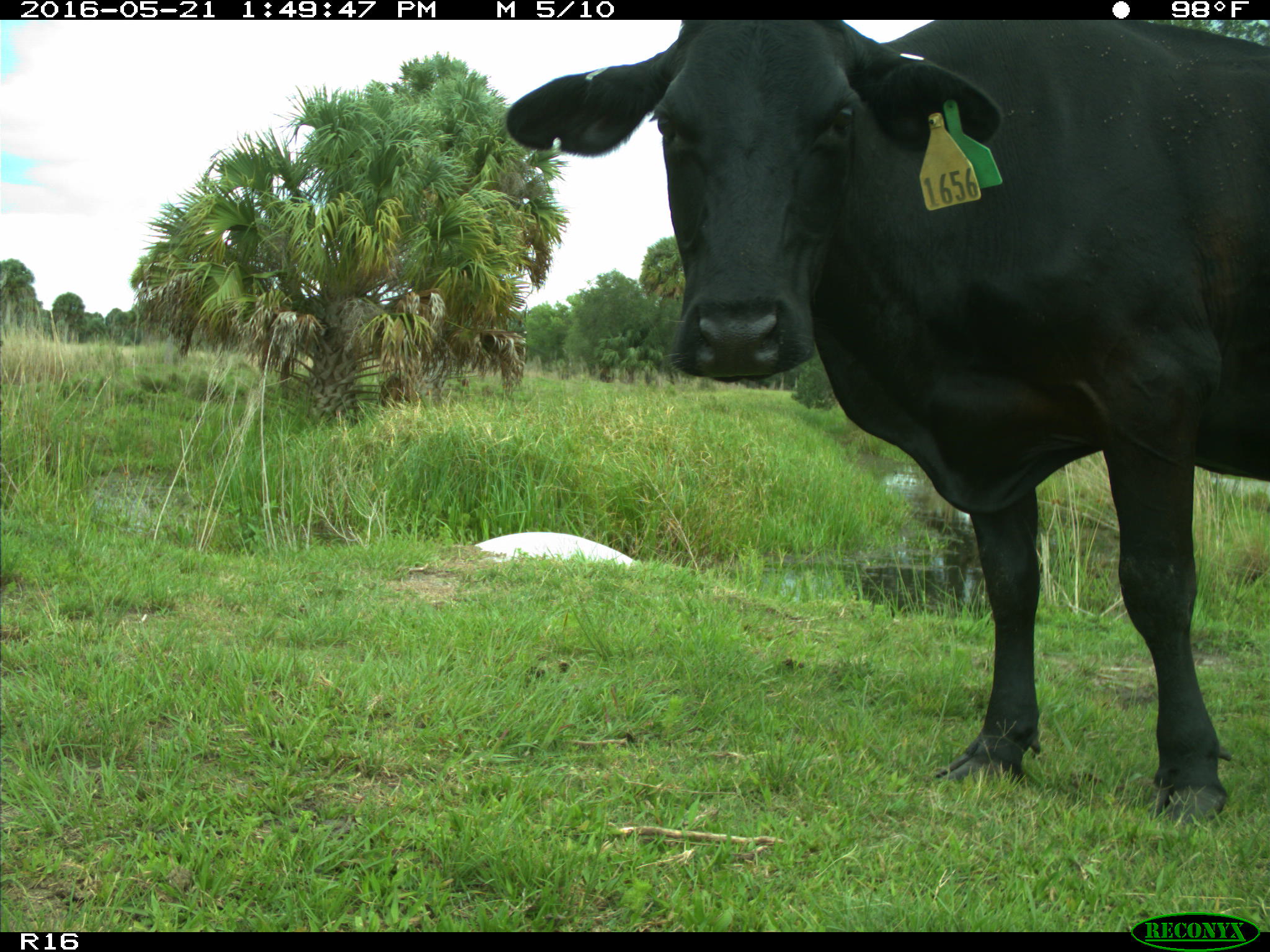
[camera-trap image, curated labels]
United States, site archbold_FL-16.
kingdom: Animalia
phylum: Chordata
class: Mammalia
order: Artiodactyla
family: Bovidae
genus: Bos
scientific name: Bos taurus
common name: domestic cow